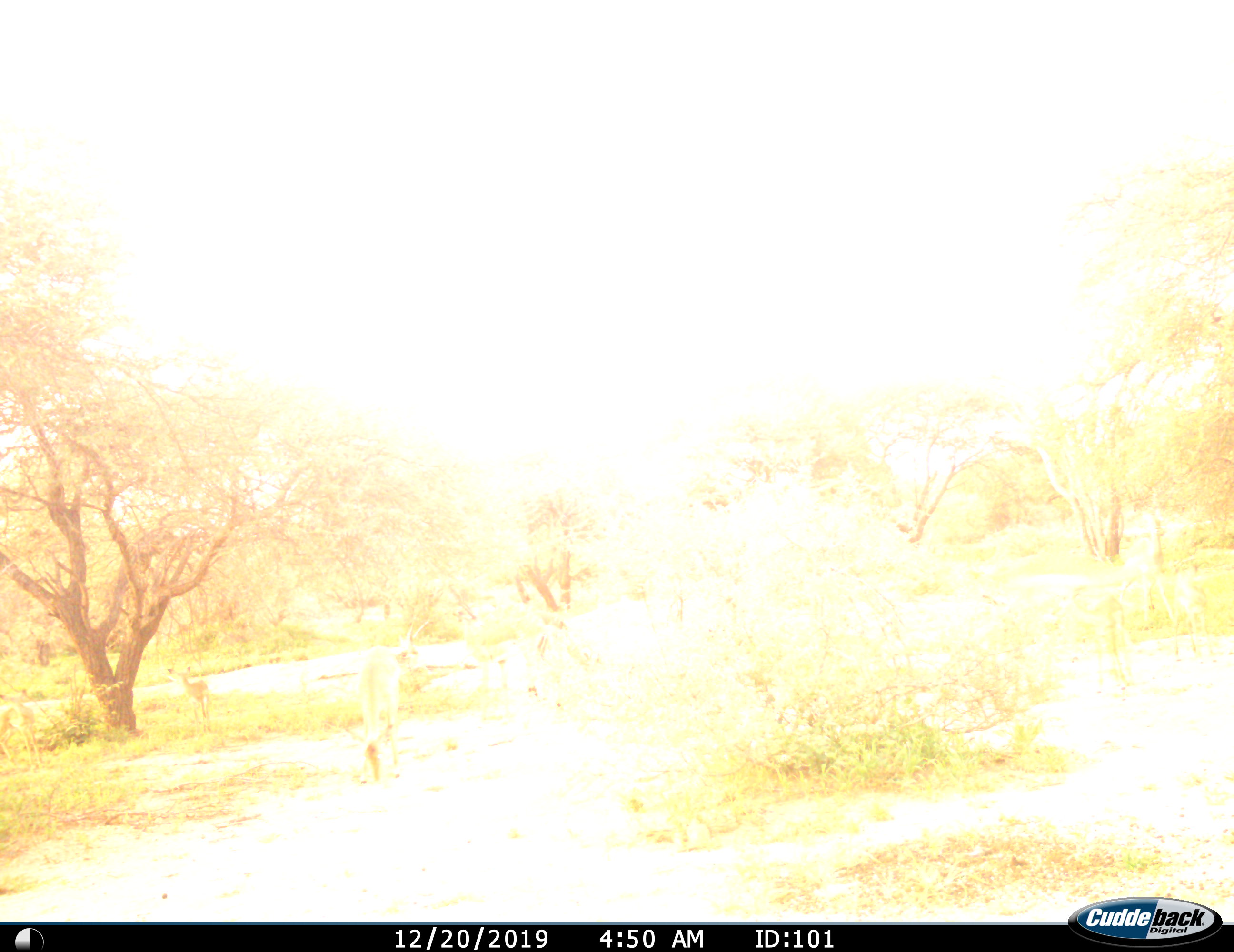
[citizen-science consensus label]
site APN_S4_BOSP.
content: unidentified animal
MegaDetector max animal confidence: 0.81